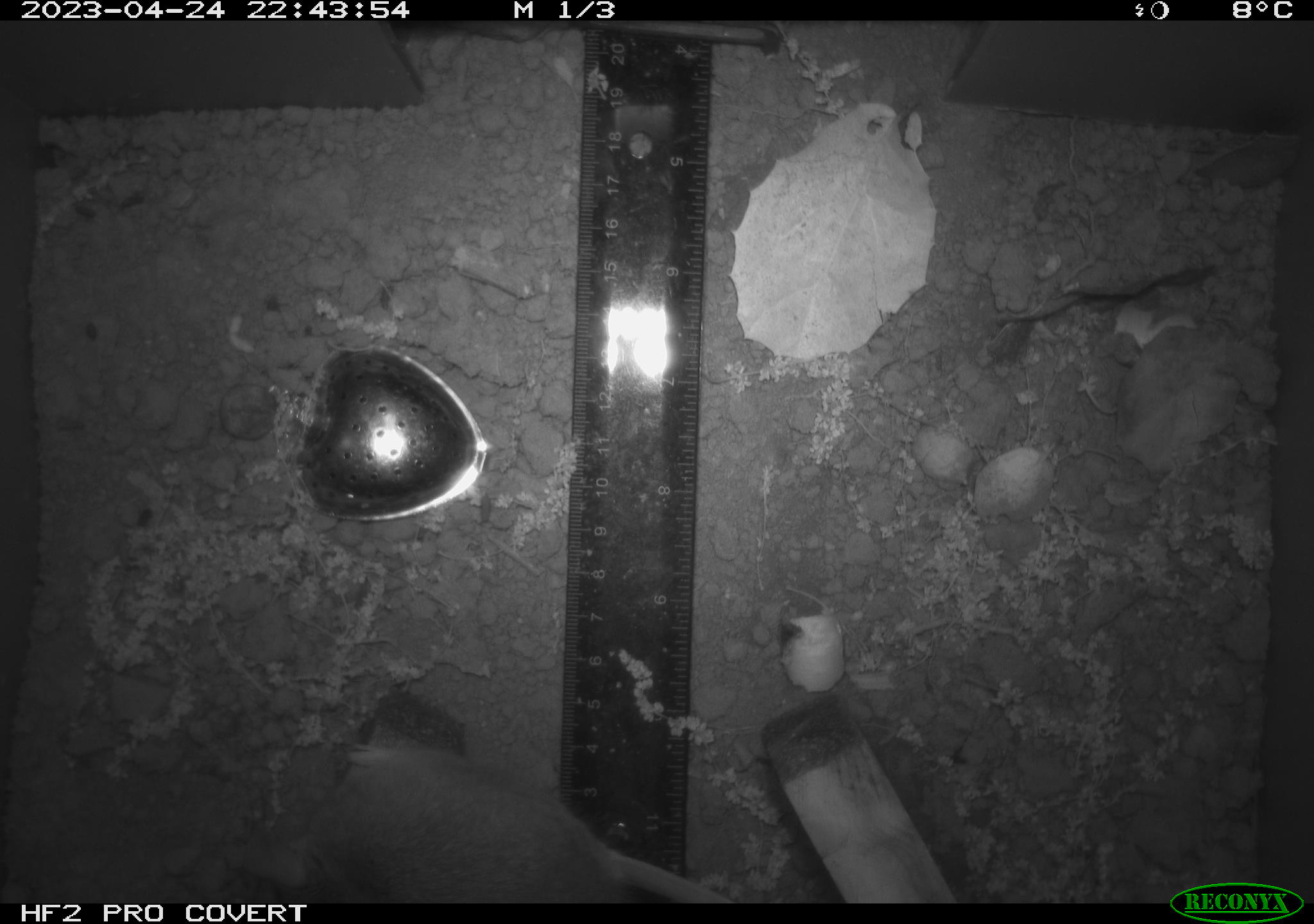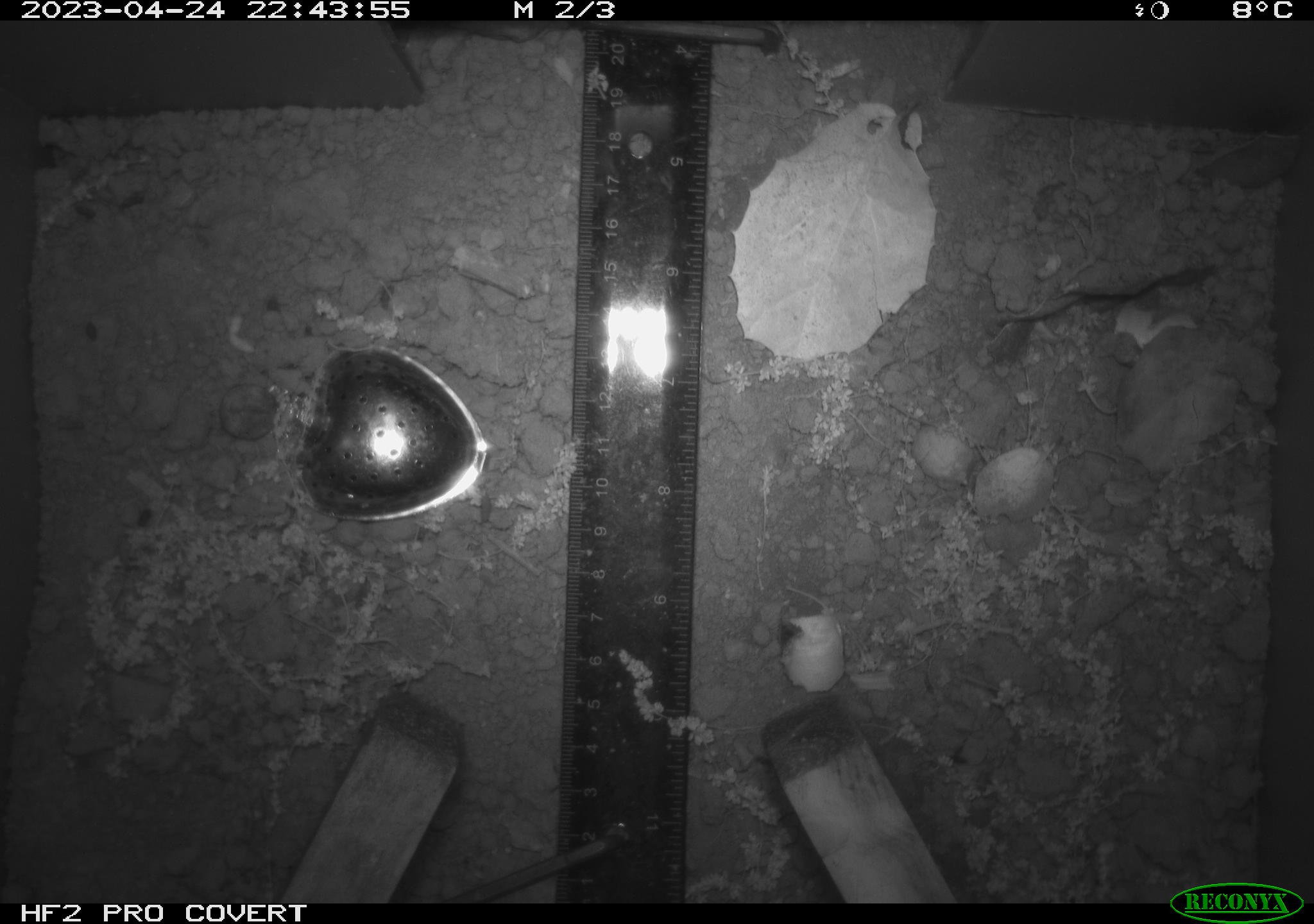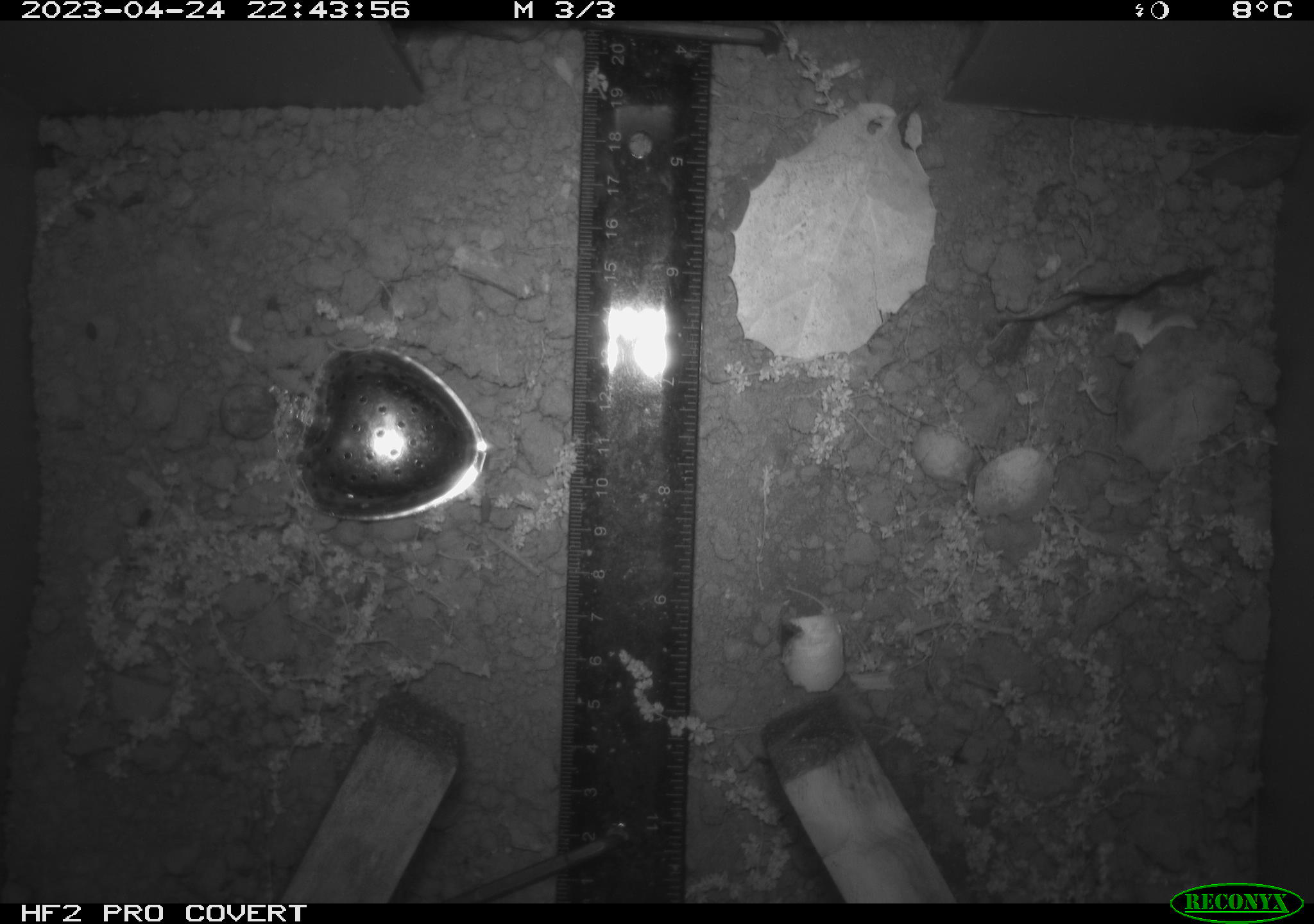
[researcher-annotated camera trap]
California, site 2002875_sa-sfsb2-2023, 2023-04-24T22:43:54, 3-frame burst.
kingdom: Animalia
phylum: Chordata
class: Mammalia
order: Rodentia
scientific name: Rodentia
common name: mouse species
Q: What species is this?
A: Mouse species (Rodentia).